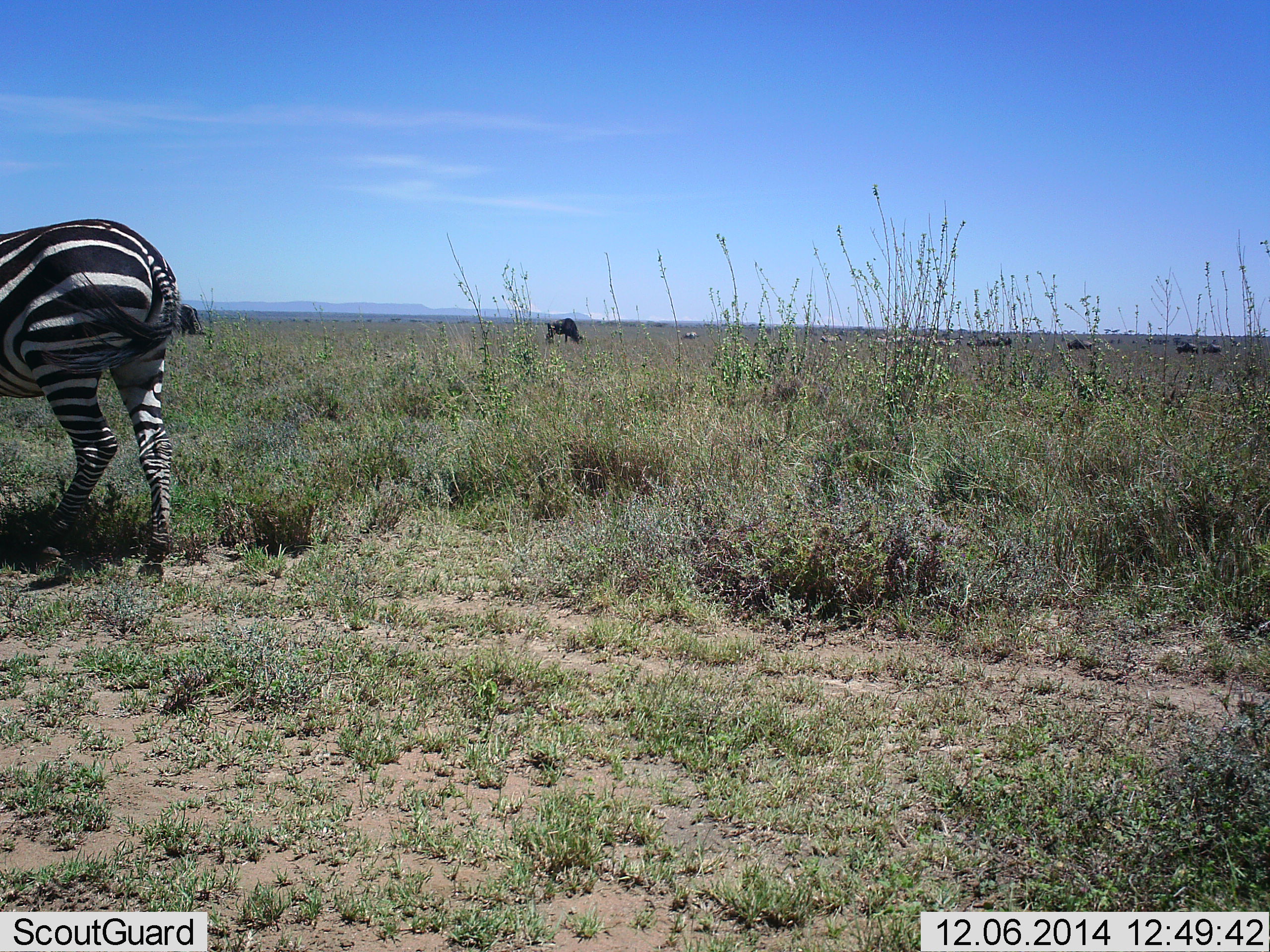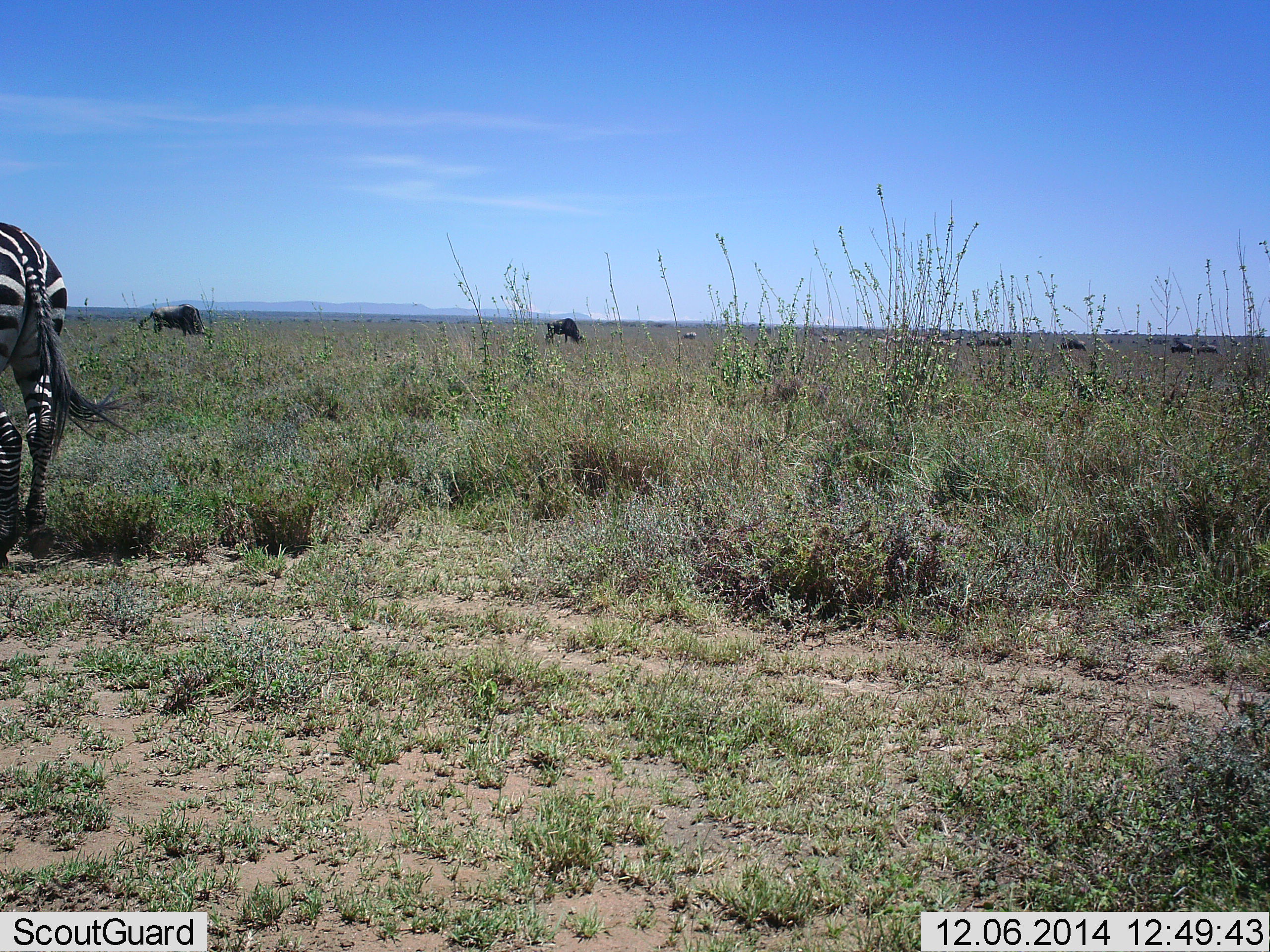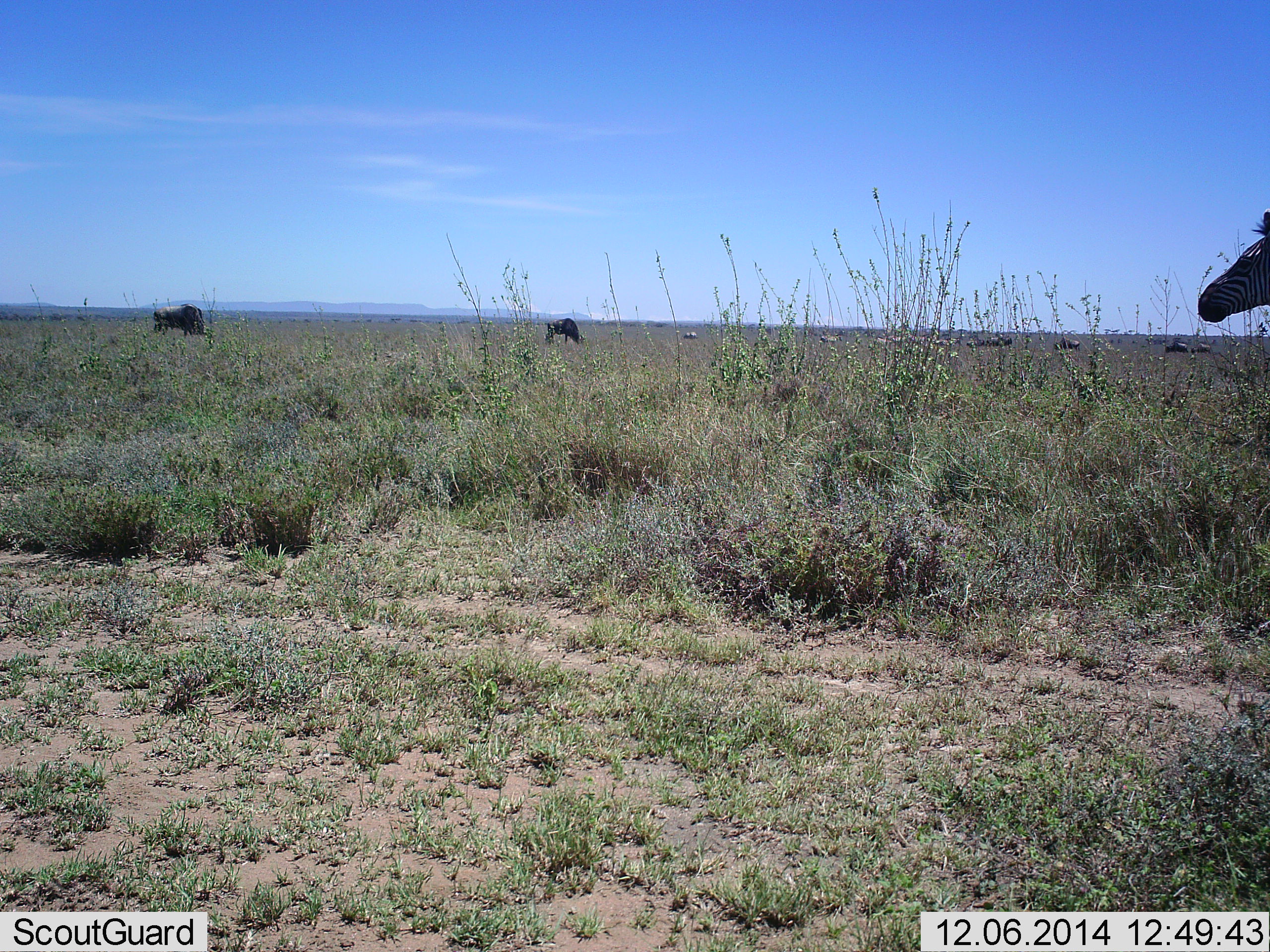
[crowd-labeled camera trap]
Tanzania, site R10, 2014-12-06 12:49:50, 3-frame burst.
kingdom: Animalia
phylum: Chordata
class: Mammalia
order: Artiodactyla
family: Bovidae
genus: Connochaetes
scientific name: Connochaetes taurinus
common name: blue wildebeest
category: wildebeest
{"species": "wildebeest (blue wildebeest) (Connochaetes taurinus)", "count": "6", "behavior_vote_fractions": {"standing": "9%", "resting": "0%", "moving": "45%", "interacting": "0%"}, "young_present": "0%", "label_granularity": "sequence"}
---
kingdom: Animalia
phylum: Chordata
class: Mammalia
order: Perissodactyla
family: Equidae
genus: Equus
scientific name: Equus quagga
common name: plains zebra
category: zebra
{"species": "zebra (plains zebra) (Equus quagga)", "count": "2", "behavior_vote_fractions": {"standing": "21%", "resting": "0%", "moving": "86%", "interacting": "0%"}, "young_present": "0%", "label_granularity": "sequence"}